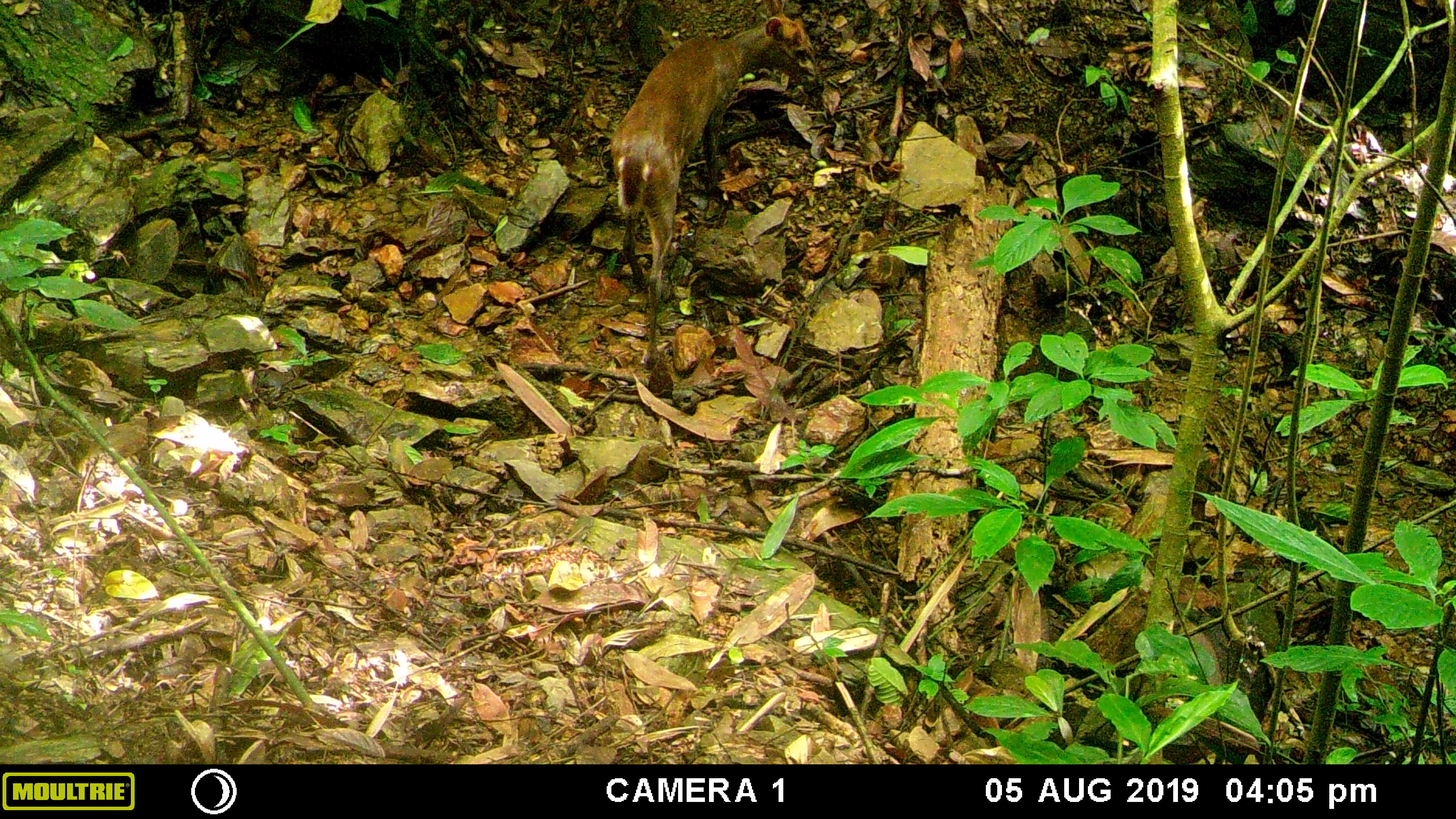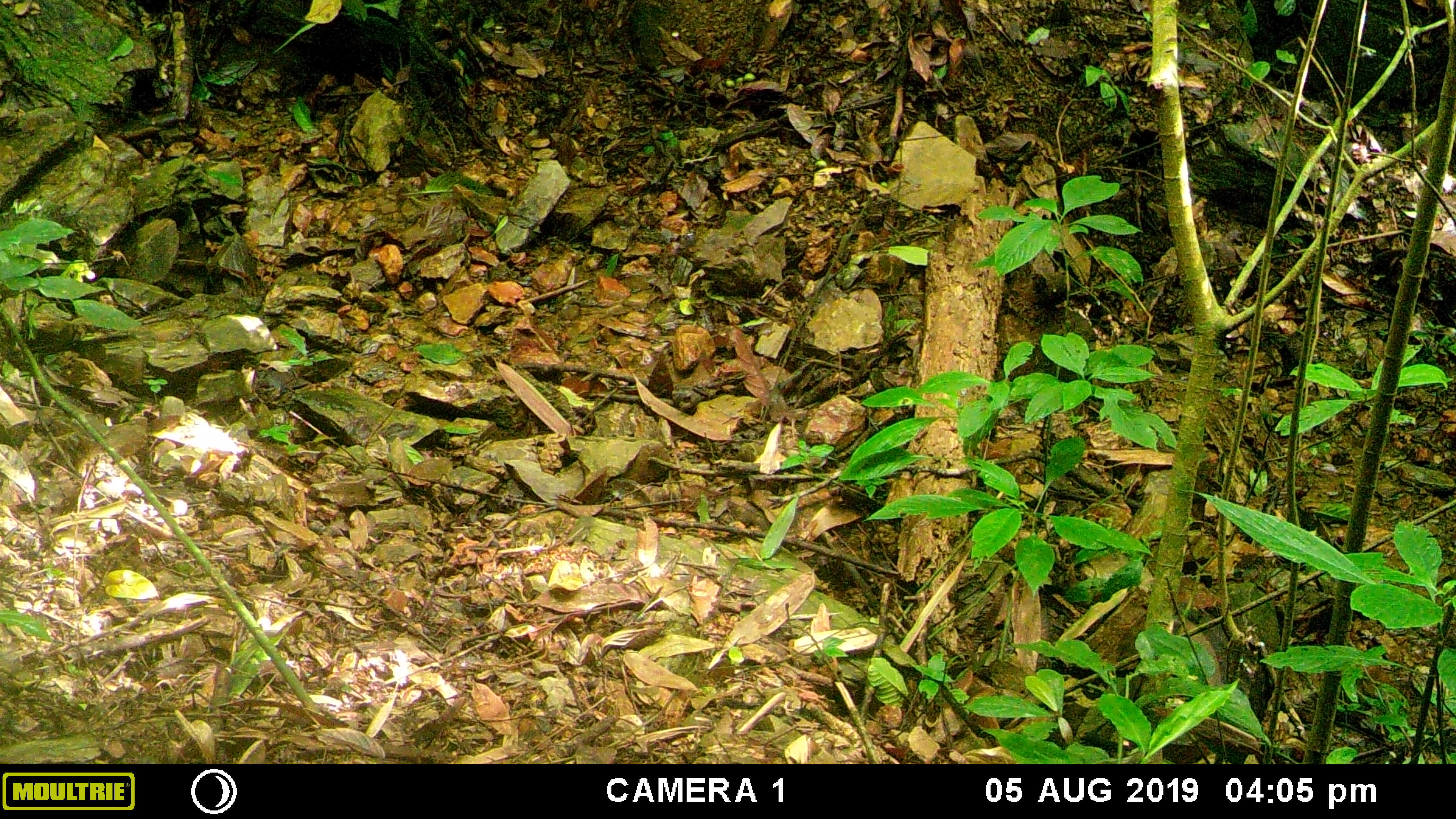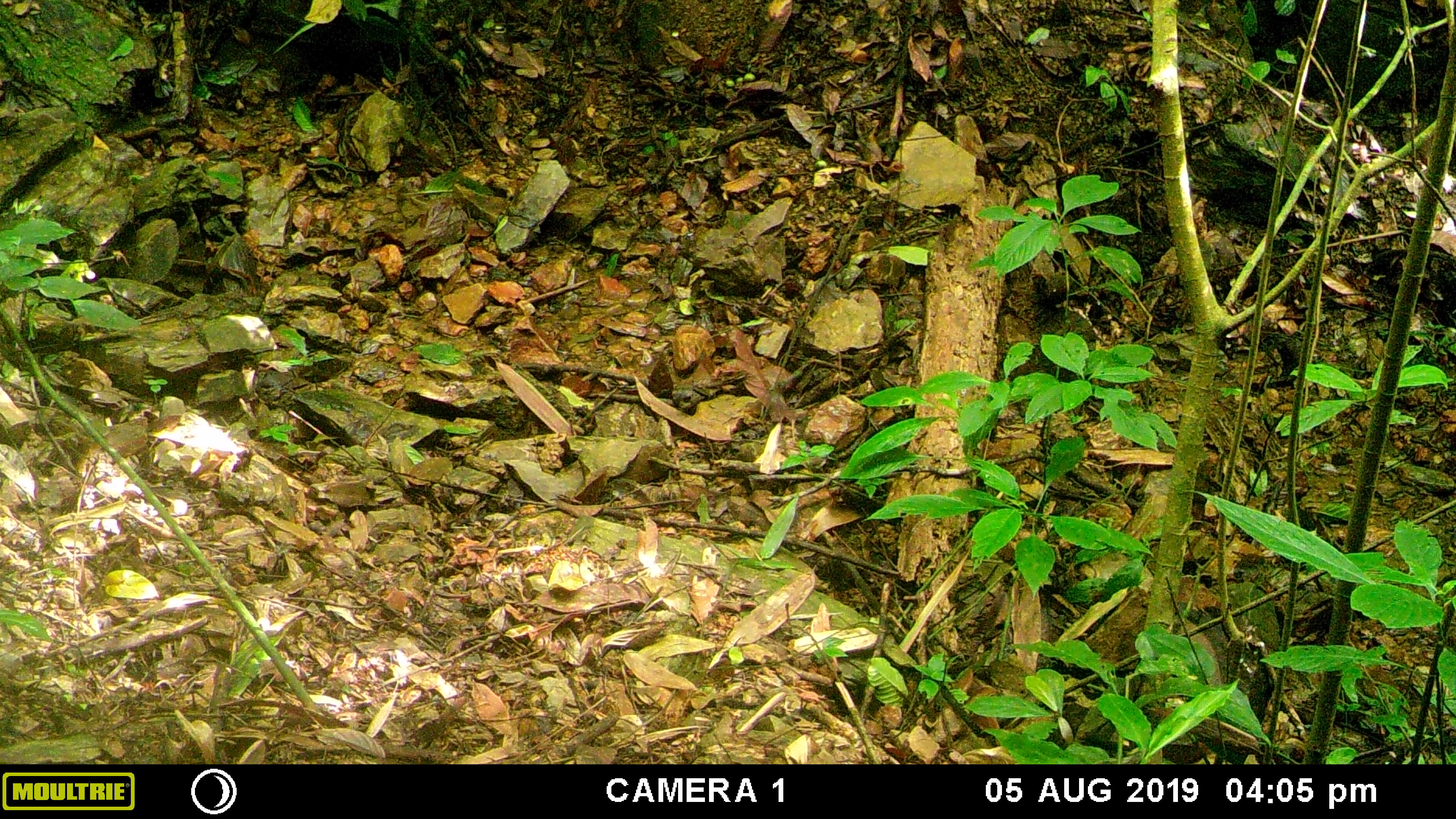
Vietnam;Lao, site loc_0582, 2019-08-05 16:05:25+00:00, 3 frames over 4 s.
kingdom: Animalia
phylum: Chordata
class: Mammalia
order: Artiodactyla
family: Cervidae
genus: Muntiacus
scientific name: Muntiacus rooseveltorum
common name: roosevelt's muntjac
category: roosevelts muntjac group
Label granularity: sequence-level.